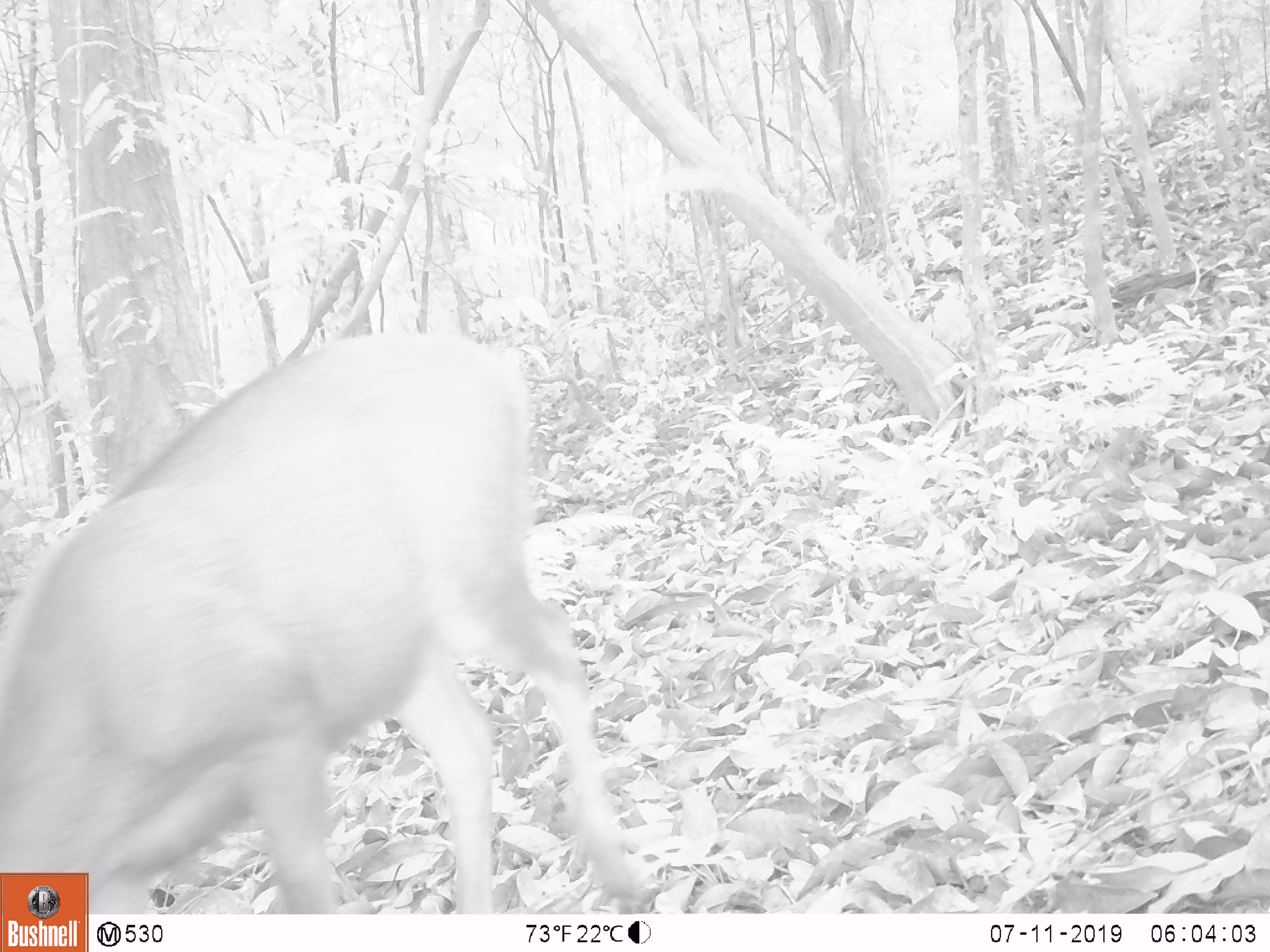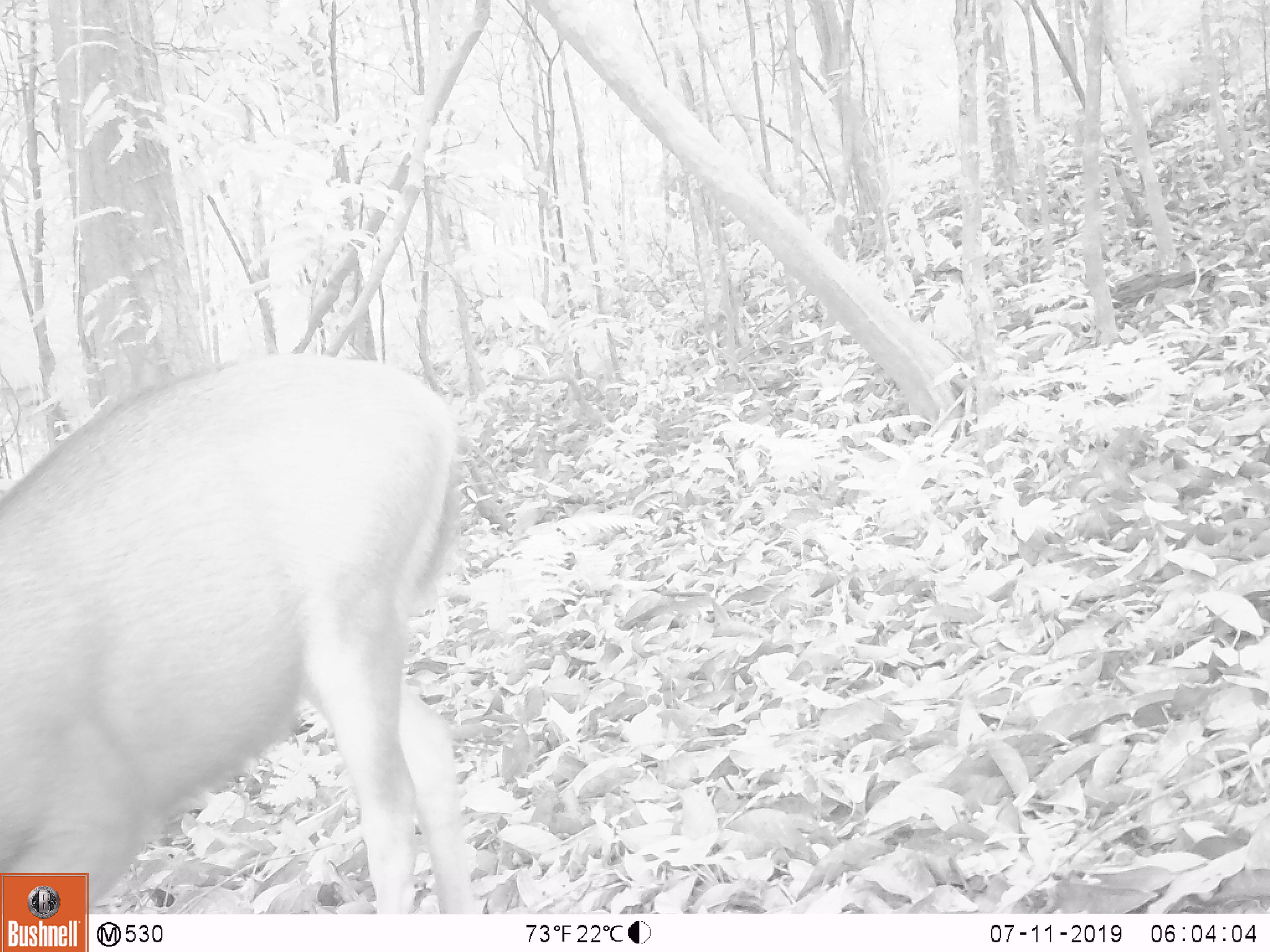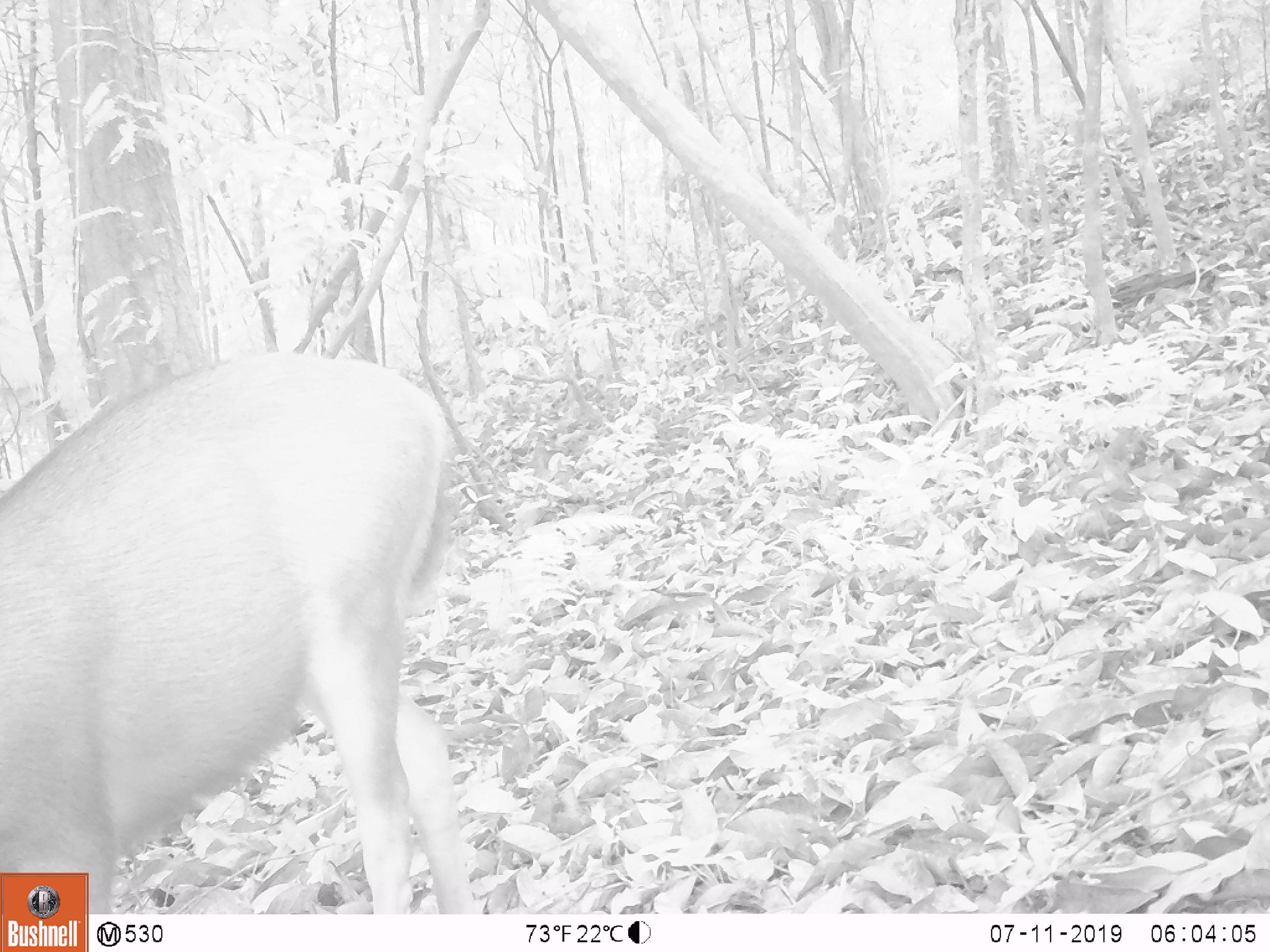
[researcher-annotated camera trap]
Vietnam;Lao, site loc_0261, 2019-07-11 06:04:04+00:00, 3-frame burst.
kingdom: Animalia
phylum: Chordata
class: Mammalia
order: Artiodactyla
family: Cervidae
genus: Rusa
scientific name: Rusa unicolor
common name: sambar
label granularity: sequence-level